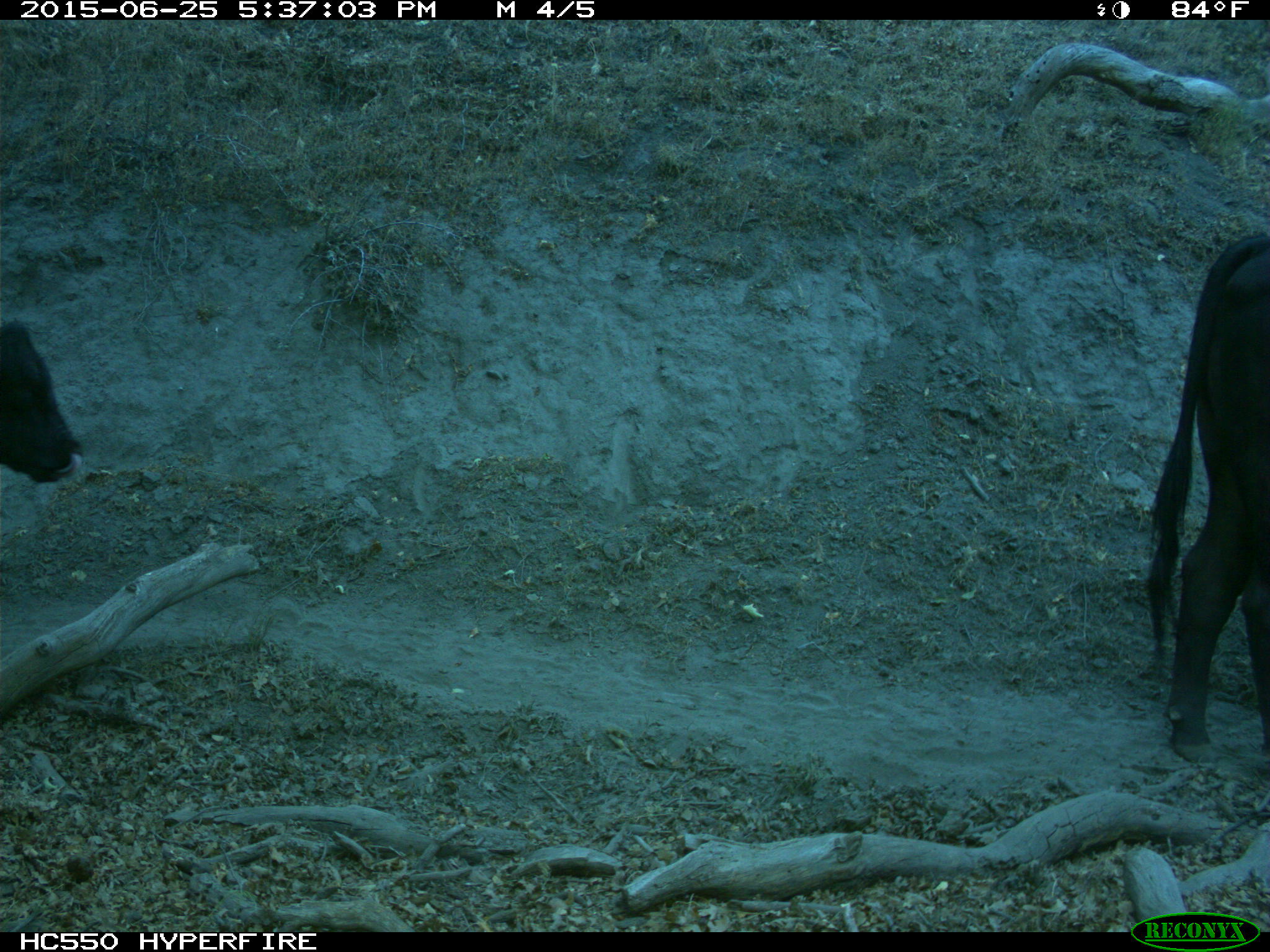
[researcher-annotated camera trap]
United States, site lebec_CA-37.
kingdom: Animalia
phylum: Chordata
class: Mammalia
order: Artiodactyla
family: Bovidae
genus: Bos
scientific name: Bos taurus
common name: domestic cow